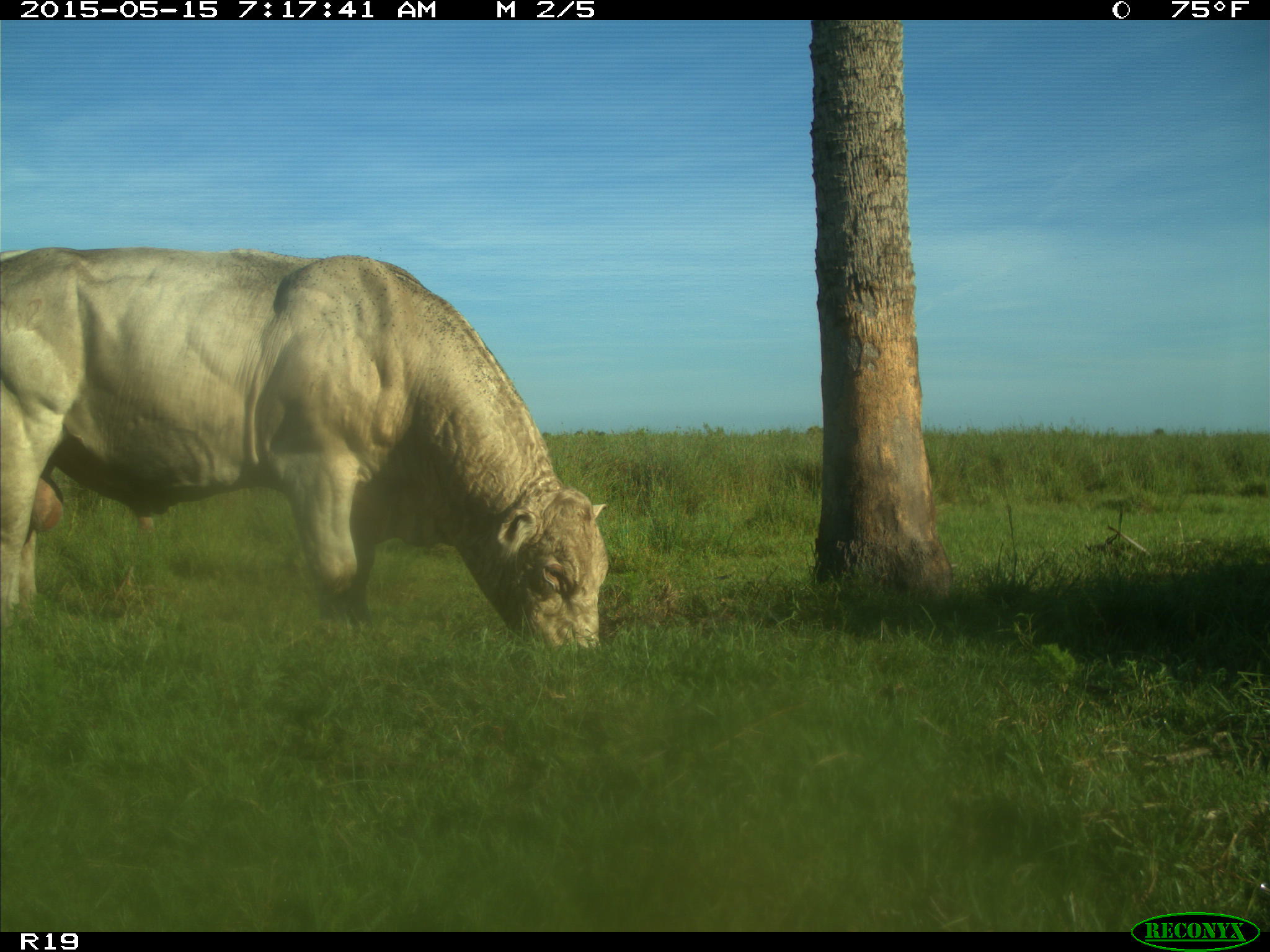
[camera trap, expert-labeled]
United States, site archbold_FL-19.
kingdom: Animalia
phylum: Chordata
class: Mammalia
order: Artiodactyla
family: Bovidae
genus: Bos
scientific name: Bos taurus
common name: domestic cow